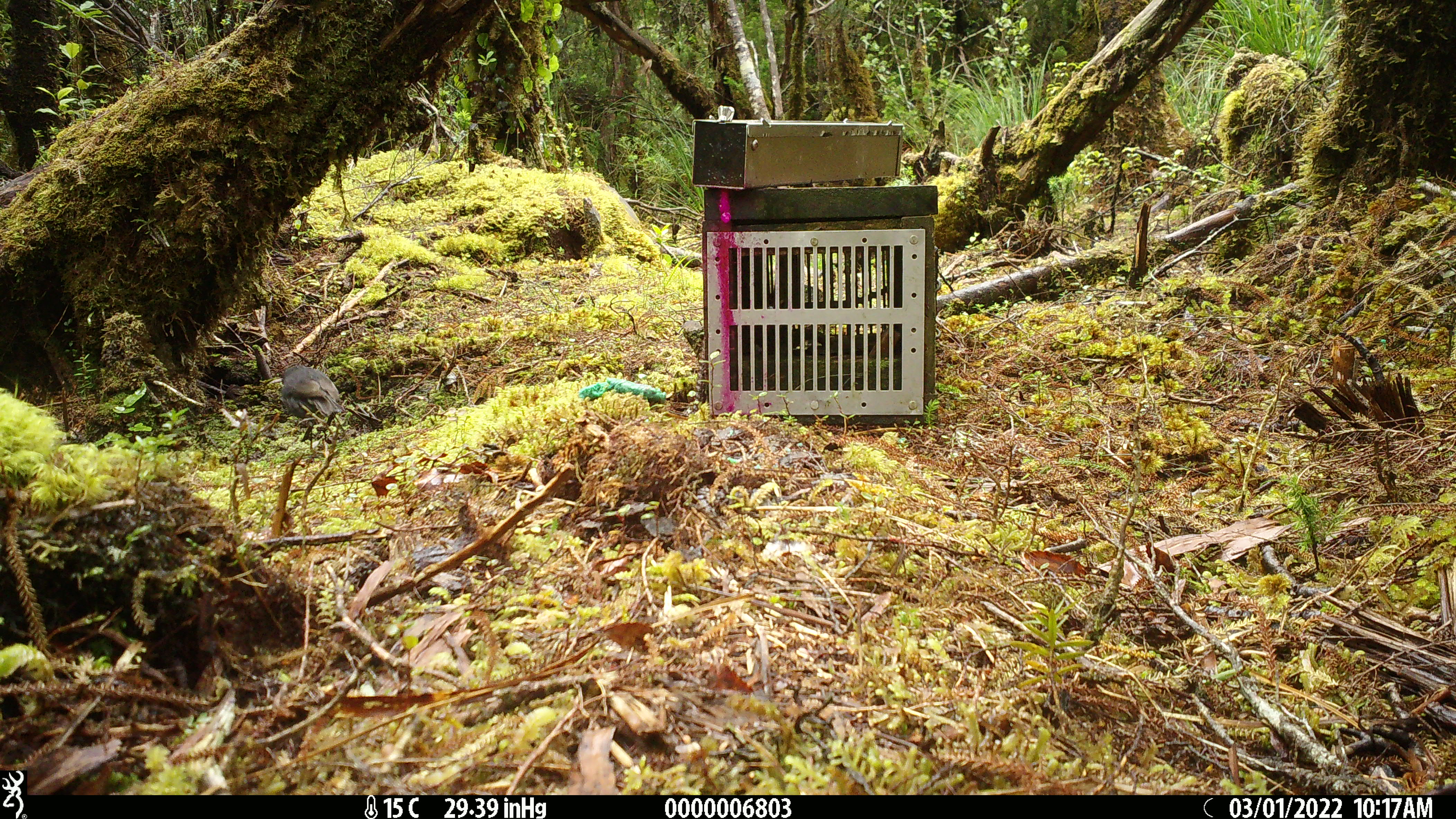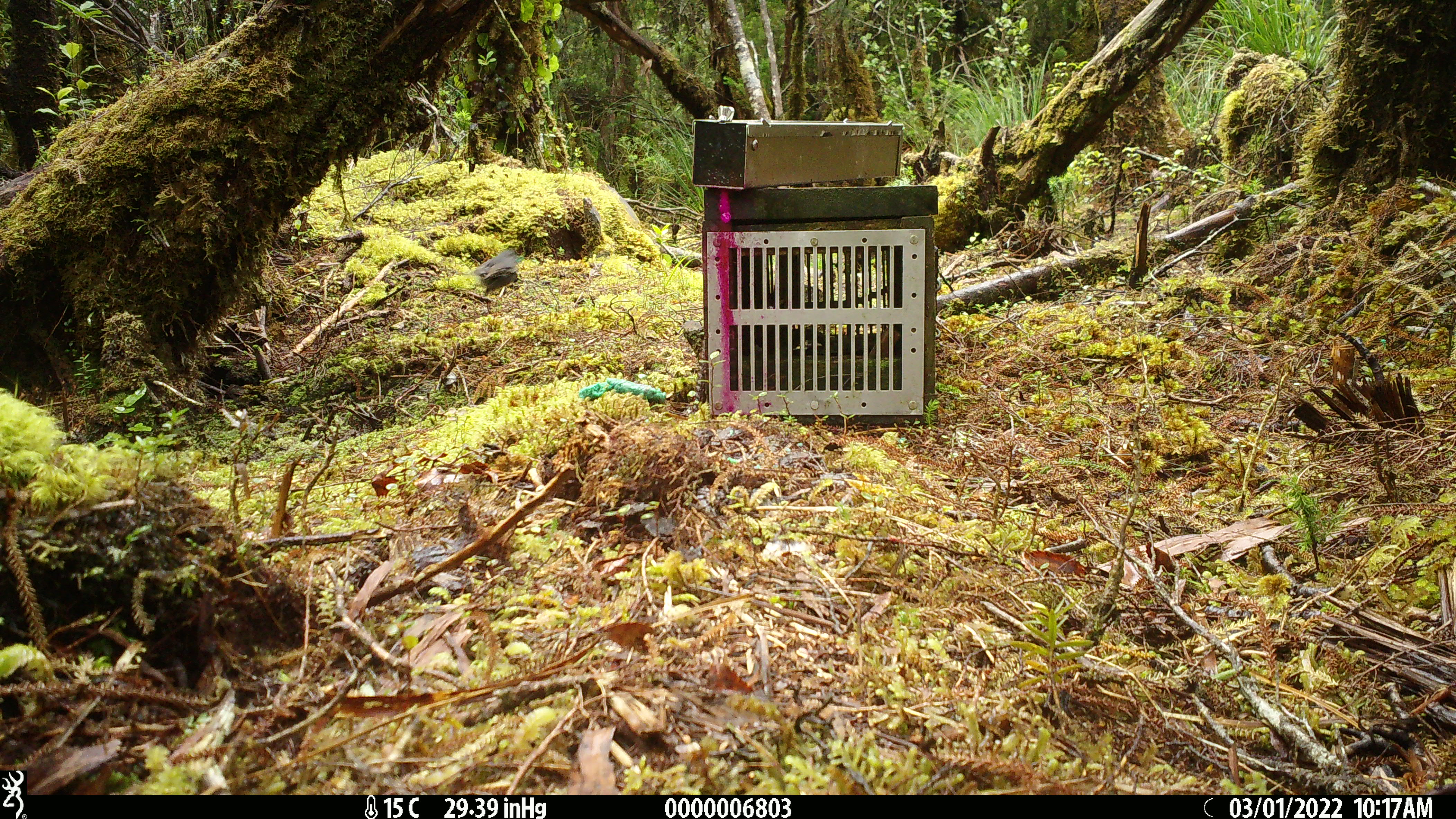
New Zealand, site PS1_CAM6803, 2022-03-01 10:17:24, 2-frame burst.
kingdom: Animalia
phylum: Chordata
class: Aves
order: Passeriformes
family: Petroicidae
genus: Petroica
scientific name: Petroica australis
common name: new zealand robin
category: robin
Robin (new zealand robin) (Petroica australis).